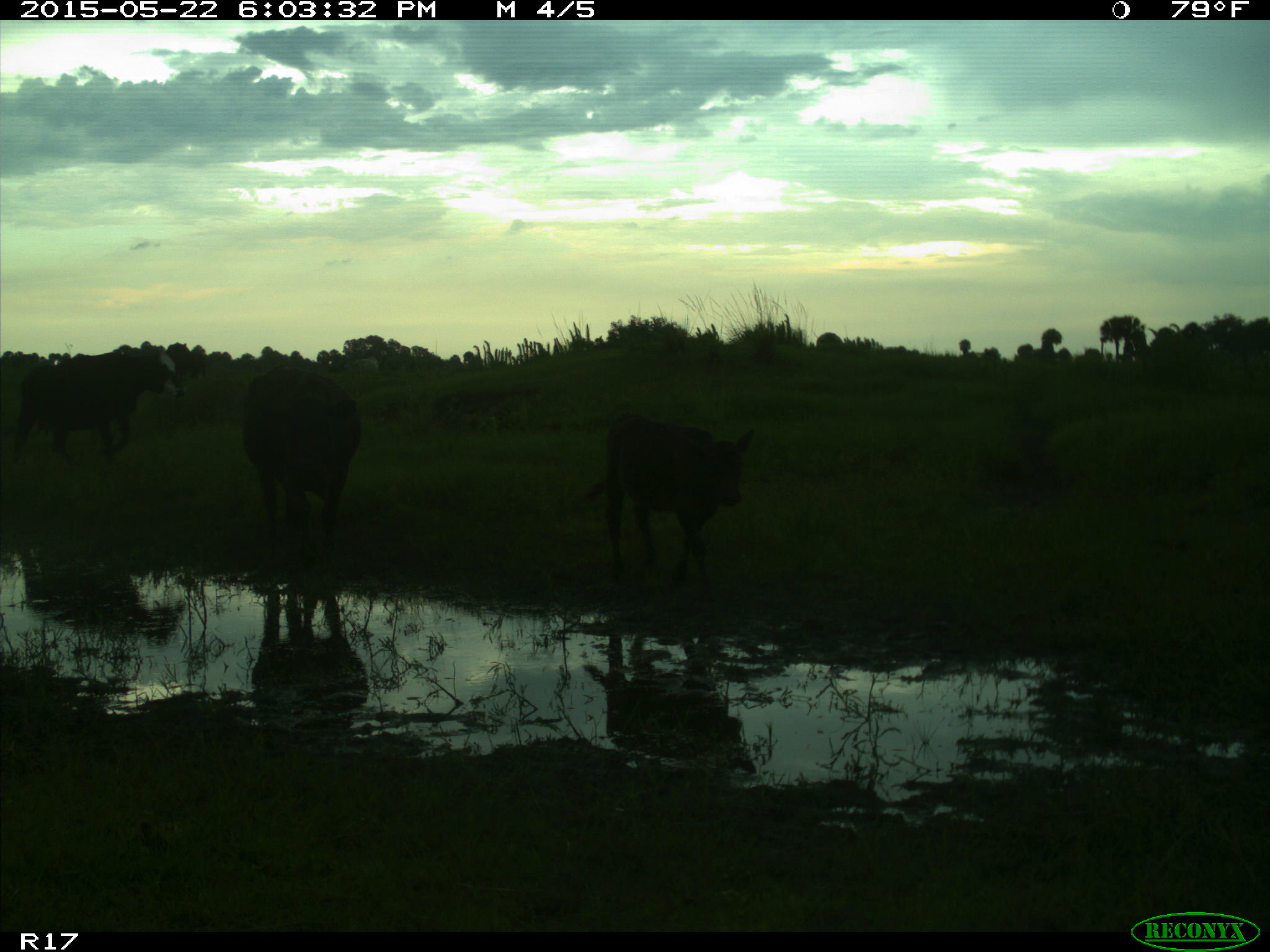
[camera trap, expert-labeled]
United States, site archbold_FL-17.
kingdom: Animalia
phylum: Chordata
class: Mammalia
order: Artiodactyla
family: Bovidae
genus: Bos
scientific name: Bos taurus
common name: domestic cow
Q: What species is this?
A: Bos taurus (domestic cow).